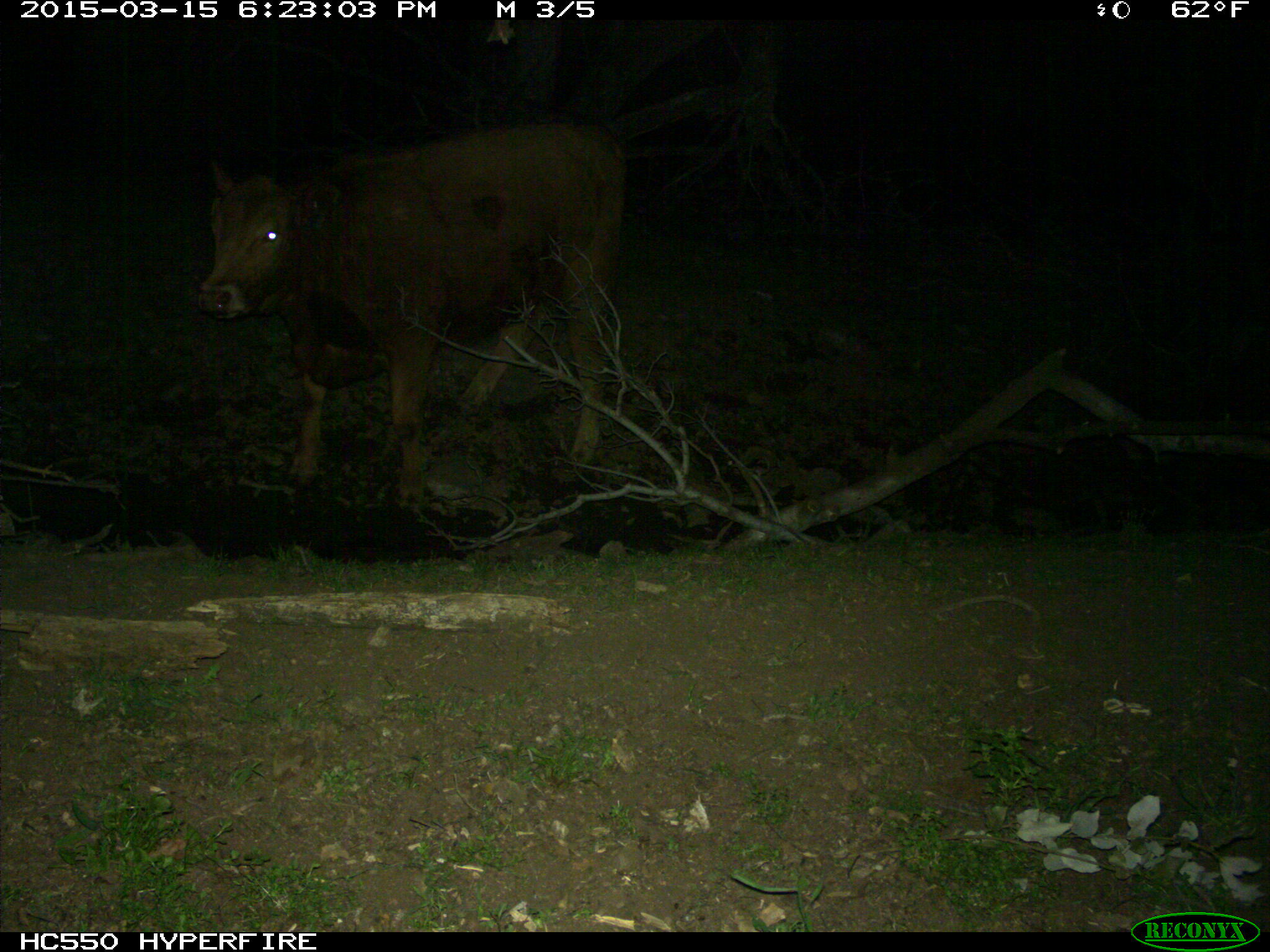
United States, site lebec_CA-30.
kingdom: Animalia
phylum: Chordata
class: Mammalia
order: Artiodactyla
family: Bovidae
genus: Bos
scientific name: Bos taurus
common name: domestic cow